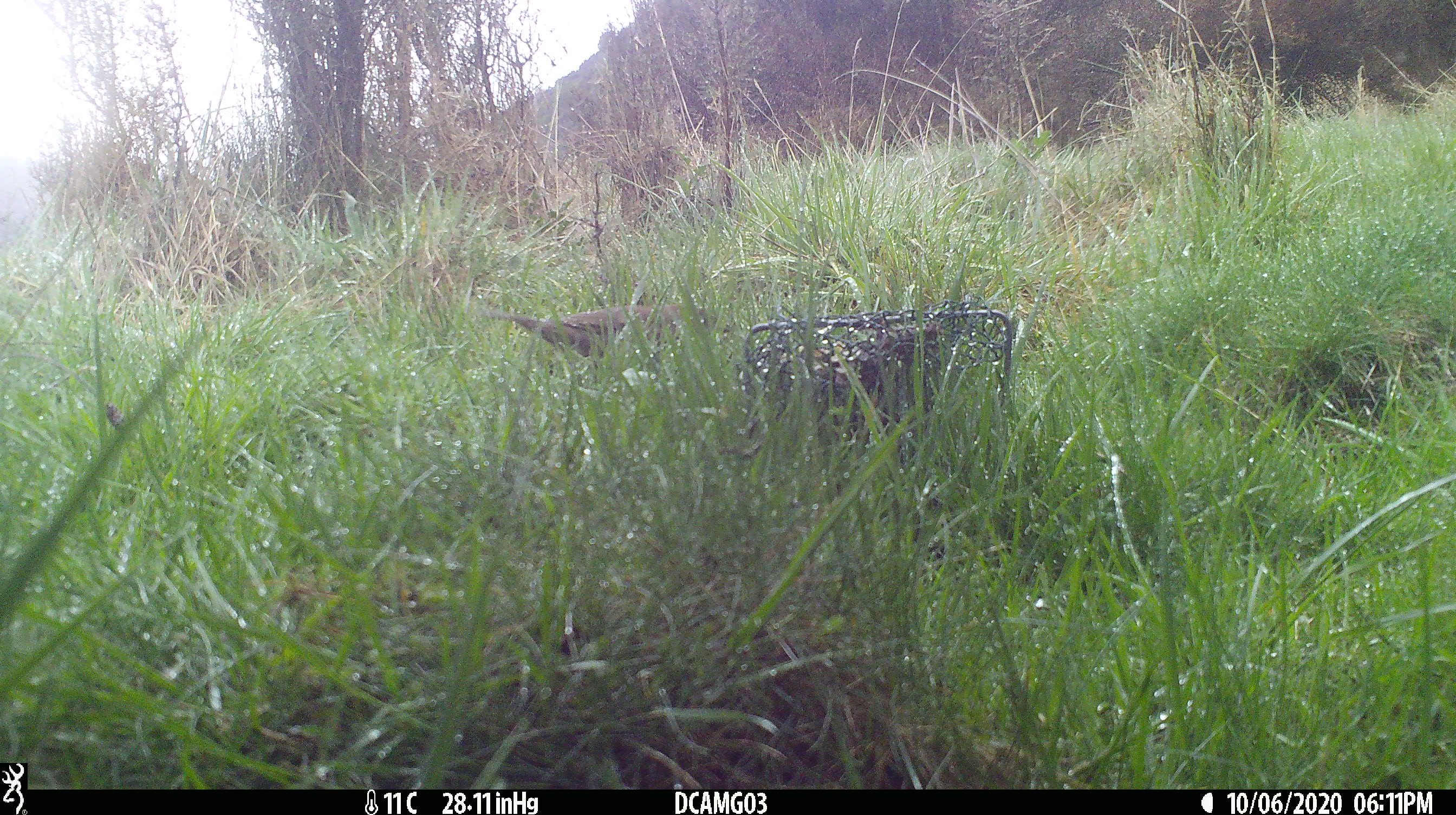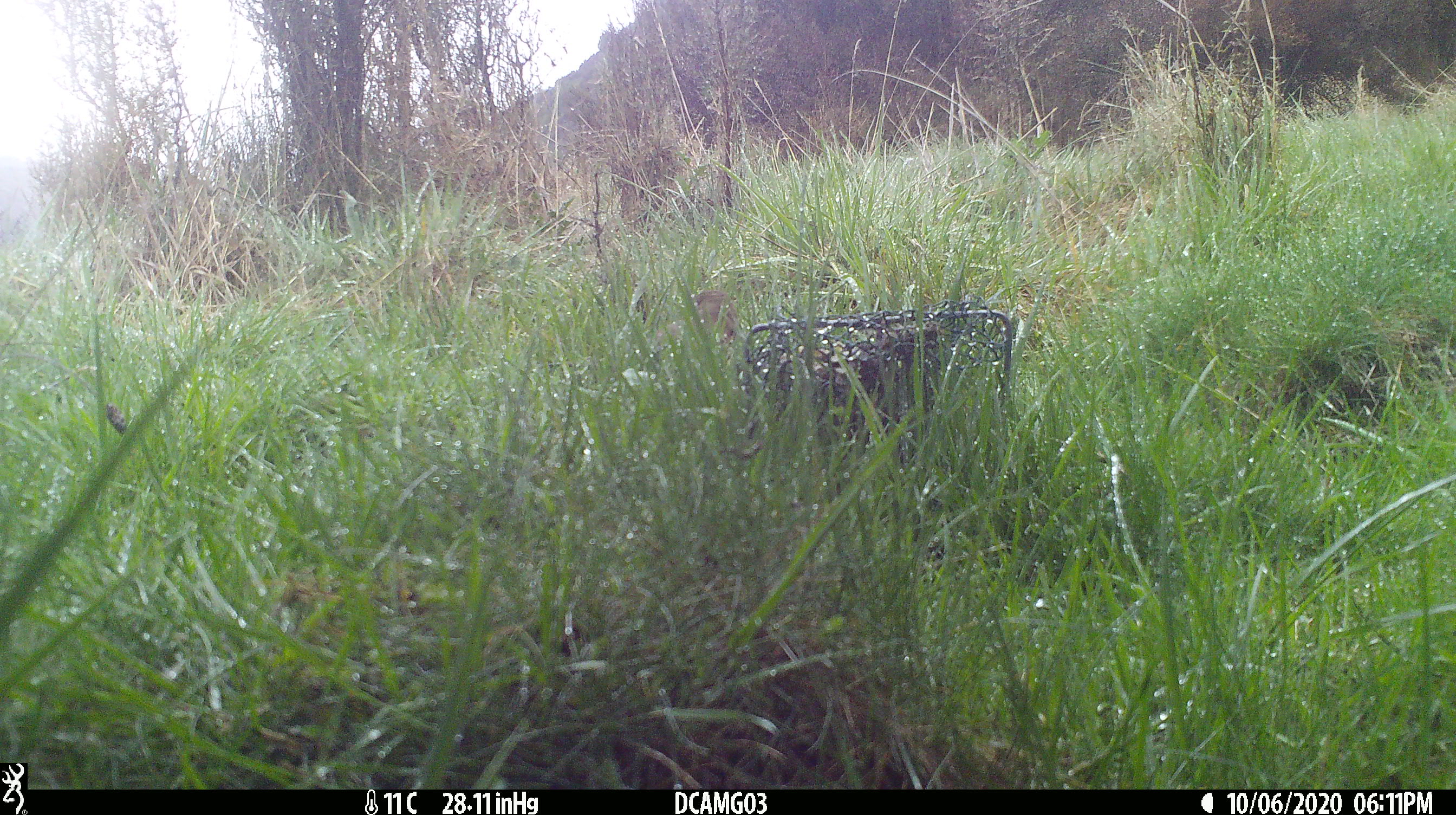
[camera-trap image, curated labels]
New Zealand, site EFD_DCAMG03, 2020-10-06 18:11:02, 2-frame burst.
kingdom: Animalia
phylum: Chordata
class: Aves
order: Passeriformes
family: Turdidae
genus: Turdus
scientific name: Turdus philomelos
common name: song thrush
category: thrush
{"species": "thrush (song thrush) (Turdus philomelos)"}